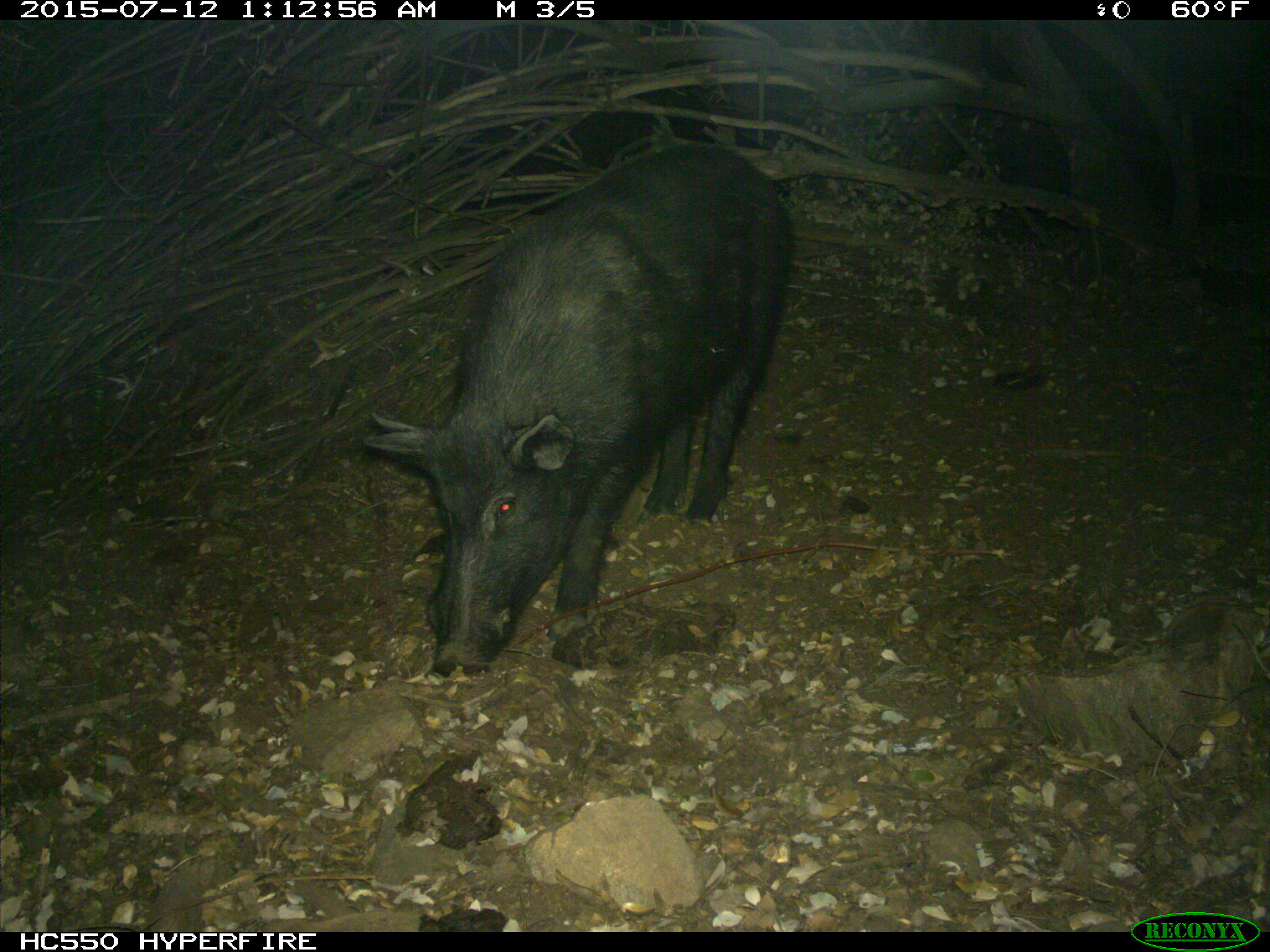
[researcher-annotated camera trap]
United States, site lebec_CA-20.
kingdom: Animalia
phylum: Chordata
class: Mammalia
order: Artiodactyla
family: Suidae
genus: Sus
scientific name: Sus scrofa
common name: wild boar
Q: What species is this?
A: Sus scrofa (wild boar).